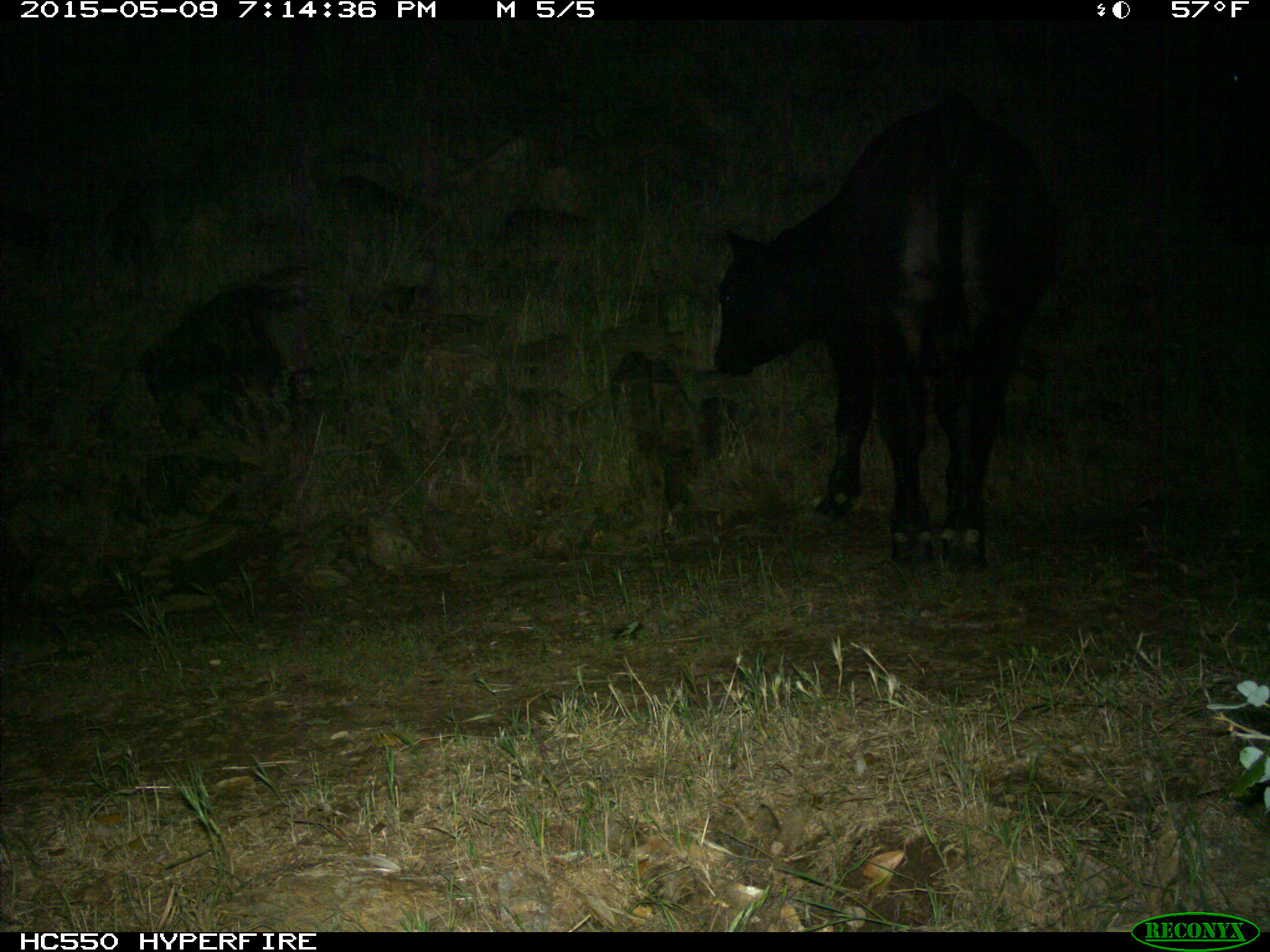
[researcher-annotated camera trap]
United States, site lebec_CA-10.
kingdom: Animalia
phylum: Chordata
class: Mammalia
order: Artiodactyla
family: Bovidae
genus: Bos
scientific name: Bos taurus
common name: domestic cow